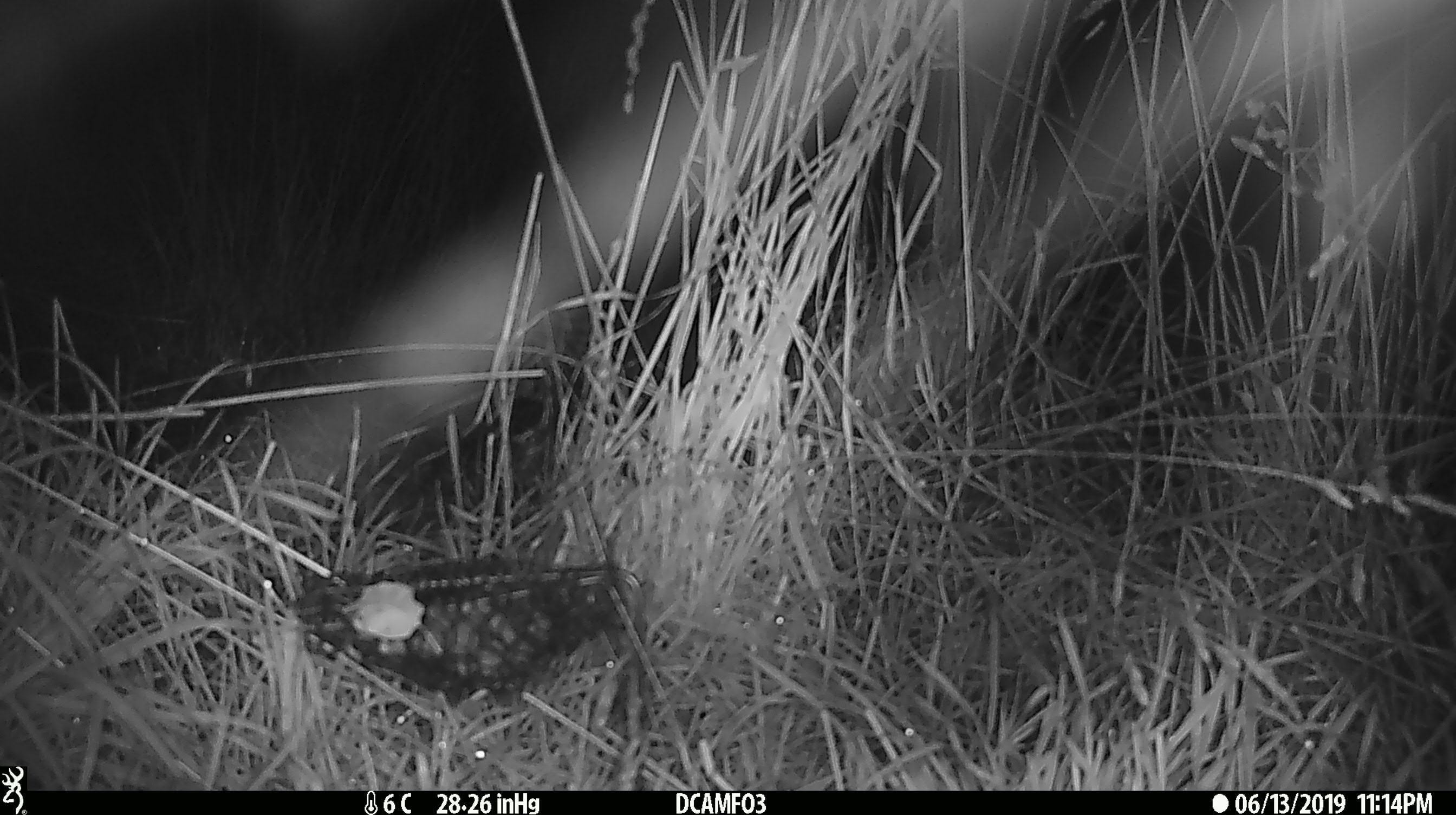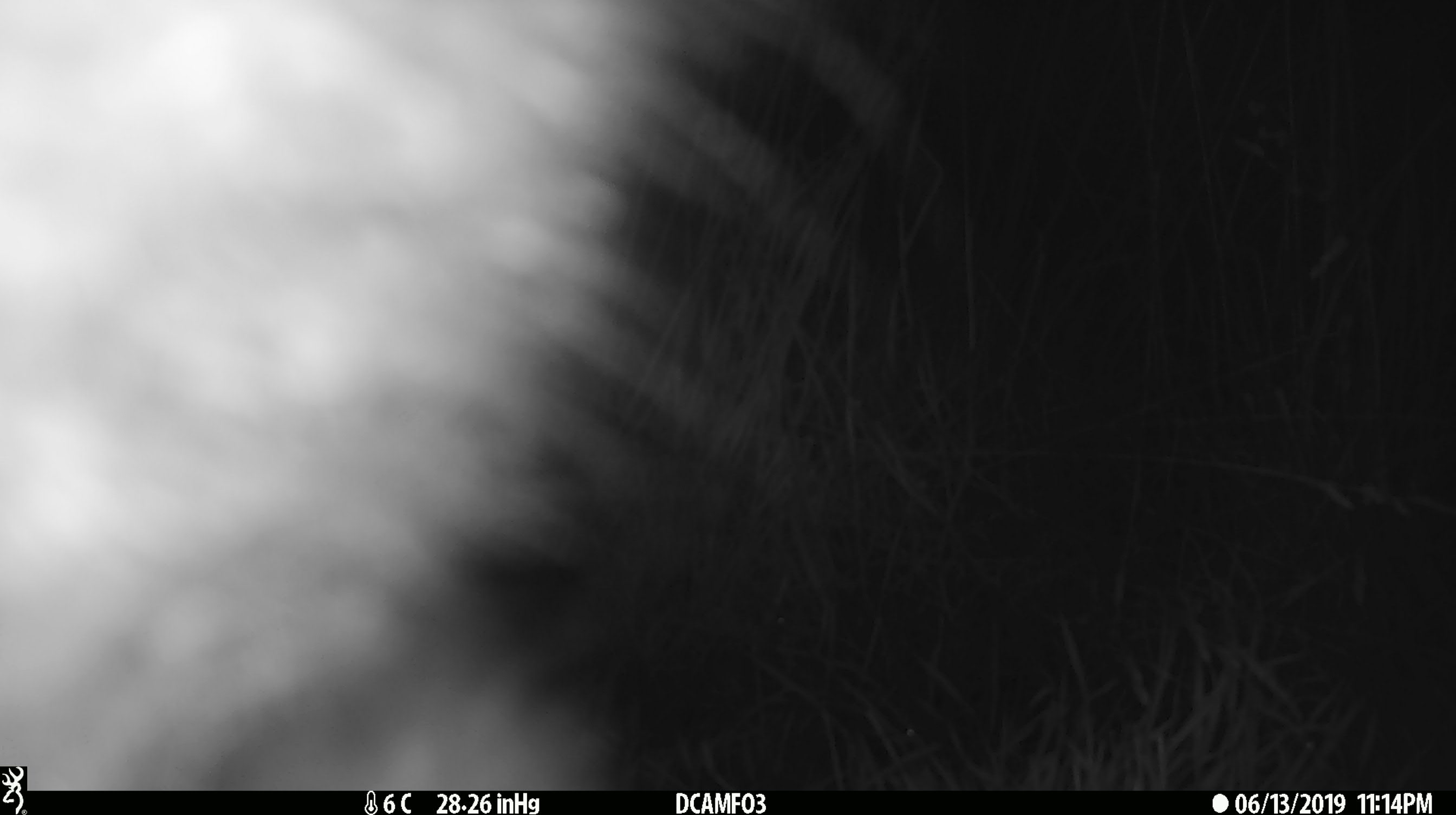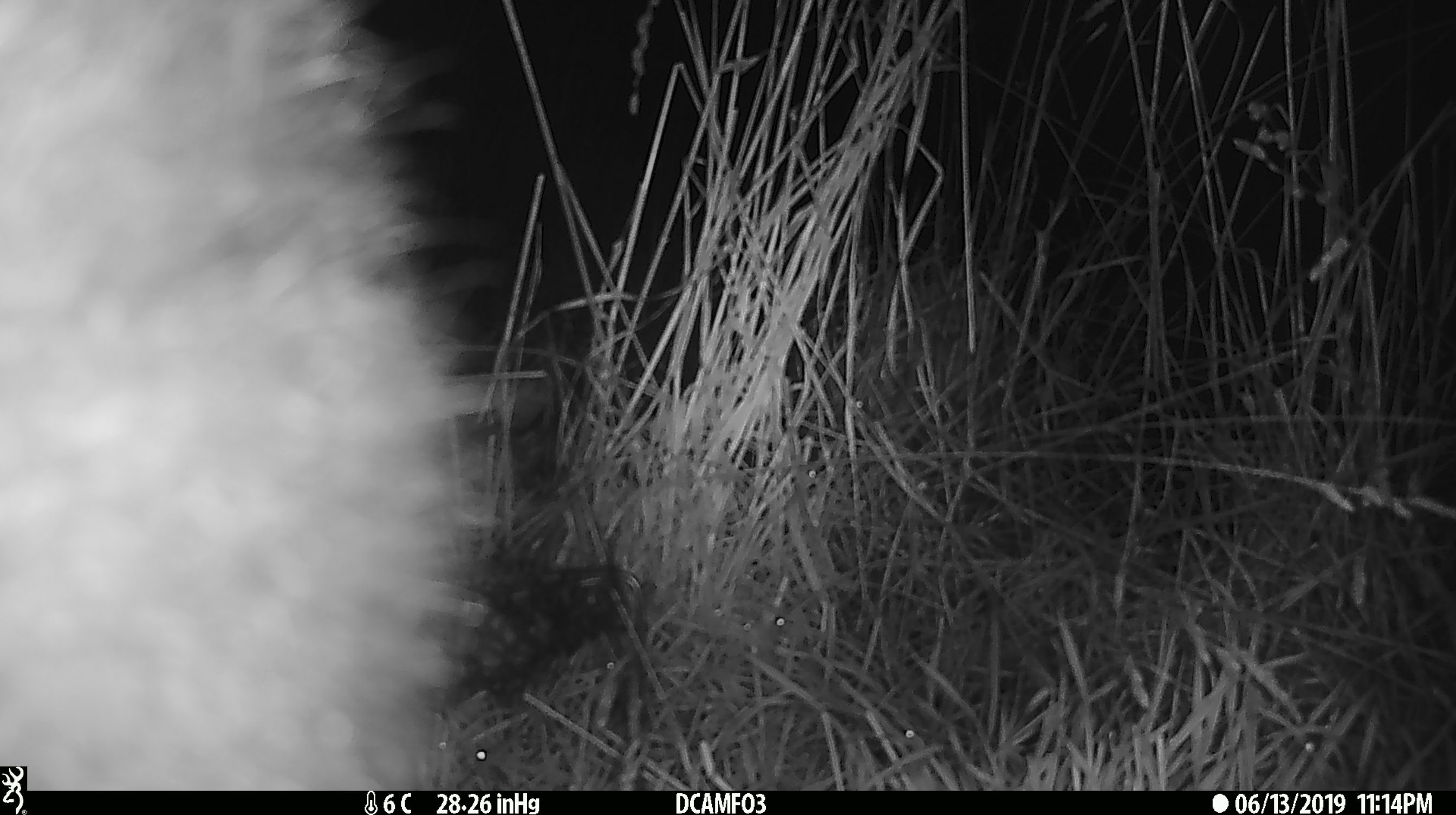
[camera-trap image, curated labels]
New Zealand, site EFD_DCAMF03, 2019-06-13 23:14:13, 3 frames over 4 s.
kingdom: Animalia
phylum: Chordata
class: Mammalia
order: Diprotodontia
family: Phalangeridae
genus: Trichosurus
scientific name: Trichosurus vulpecula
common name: common brushtail possum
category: possum